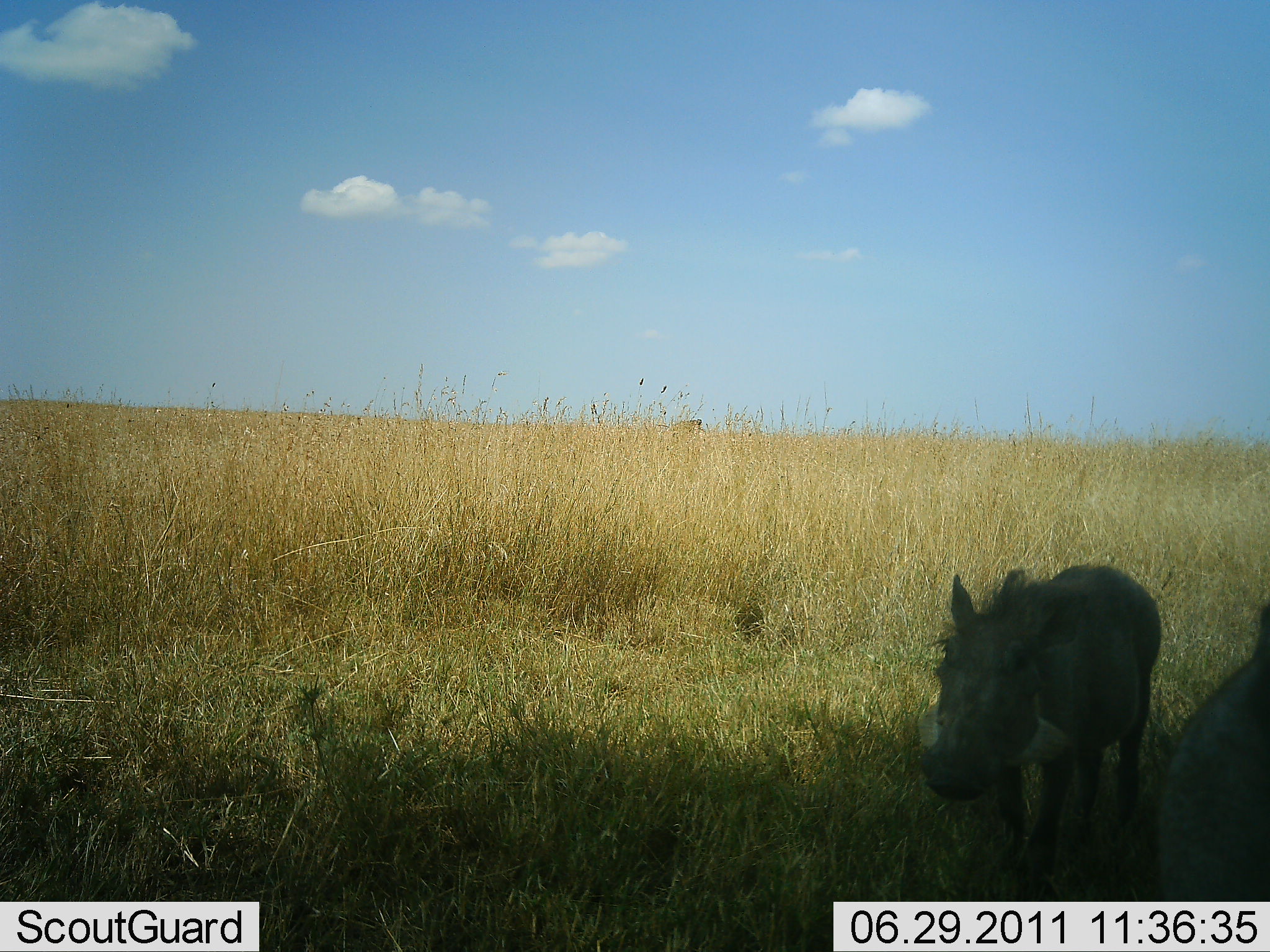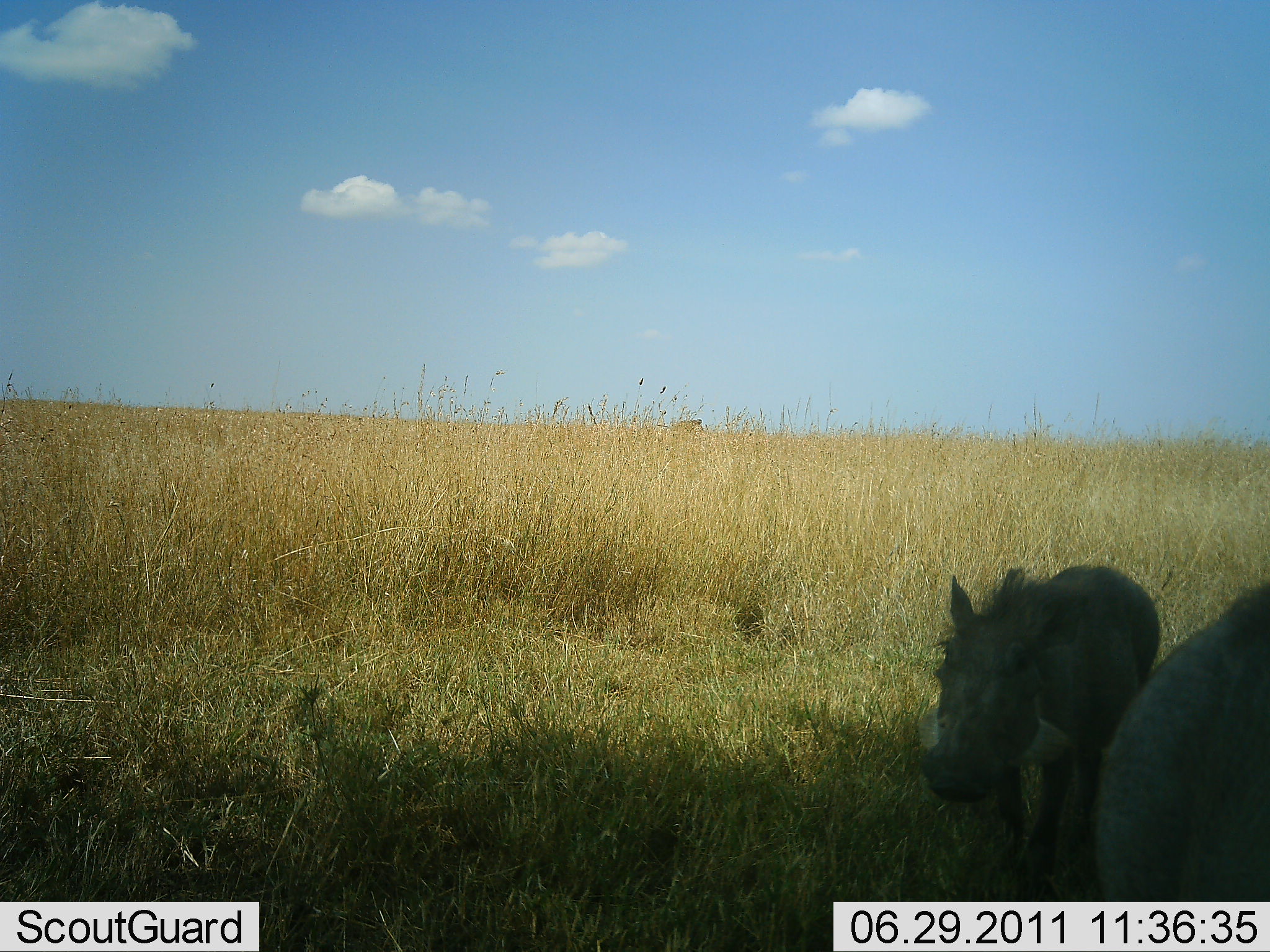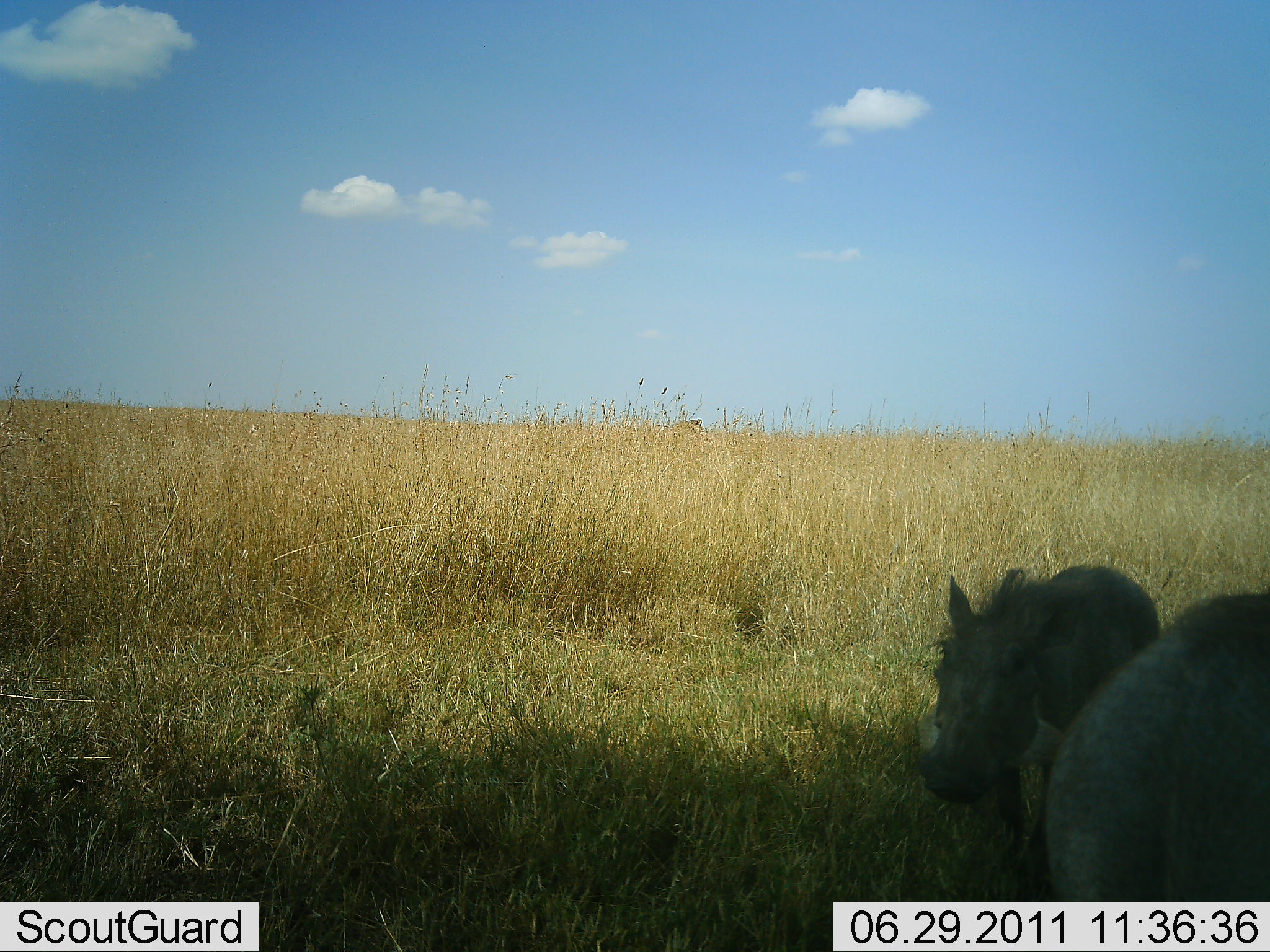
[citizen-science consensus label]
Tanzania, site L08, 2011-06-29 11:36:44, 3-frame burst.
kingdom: Animalia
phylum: Chordata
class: Mammalia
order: Artiodactyla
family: Suidae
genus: Phacochoerus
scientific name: Phacochoerus africanus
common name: warthog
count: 2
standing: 91%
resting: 0%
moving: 27%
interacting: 0%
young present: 9%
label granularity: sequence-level